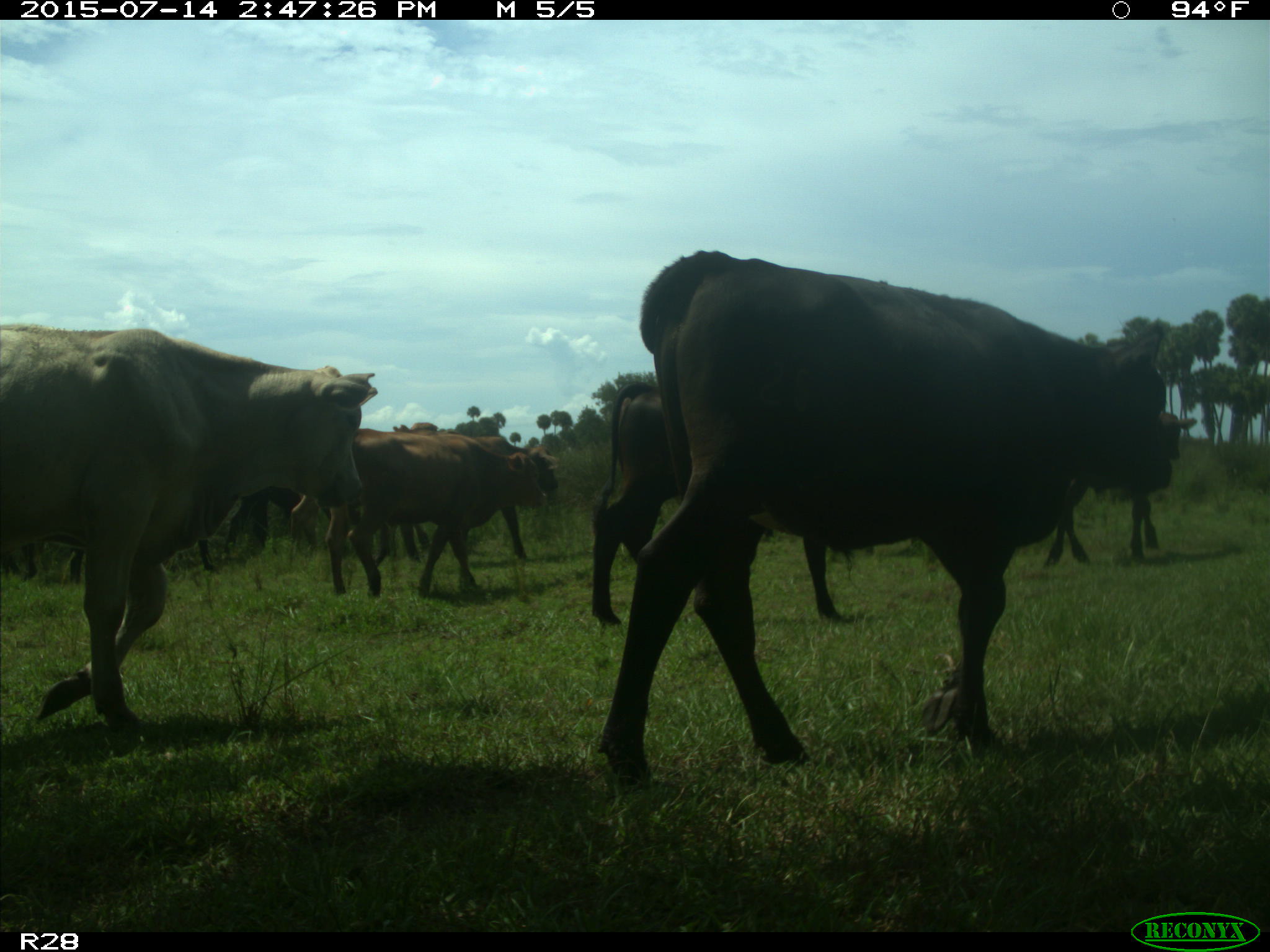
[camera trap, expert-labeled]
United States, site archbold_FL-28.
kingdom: Animalia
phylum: Chordata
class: Mammalia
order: Artiodactyla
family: Bovidae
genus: Bos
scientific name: Bos taurus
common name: domestic cow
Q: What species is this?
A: Bos taurus (domestic cow).